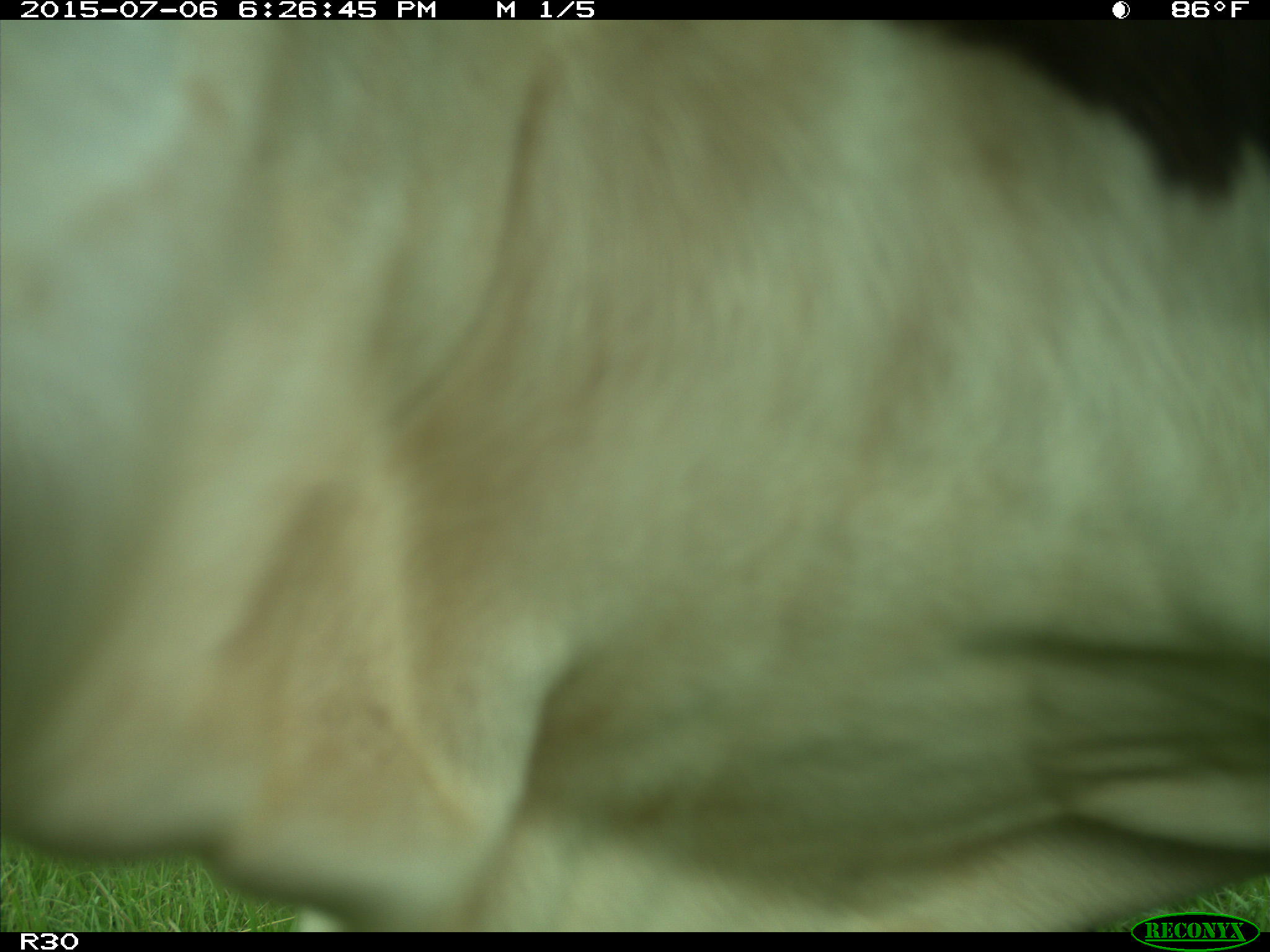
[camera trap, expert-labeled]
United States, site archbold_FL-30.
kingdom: Animalia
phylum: Chordata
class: Mammalia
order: Artiodactyla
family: Bovidae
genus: Bos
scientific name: Bos taurus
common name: domestic cow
Bos taurus (domestic cow).